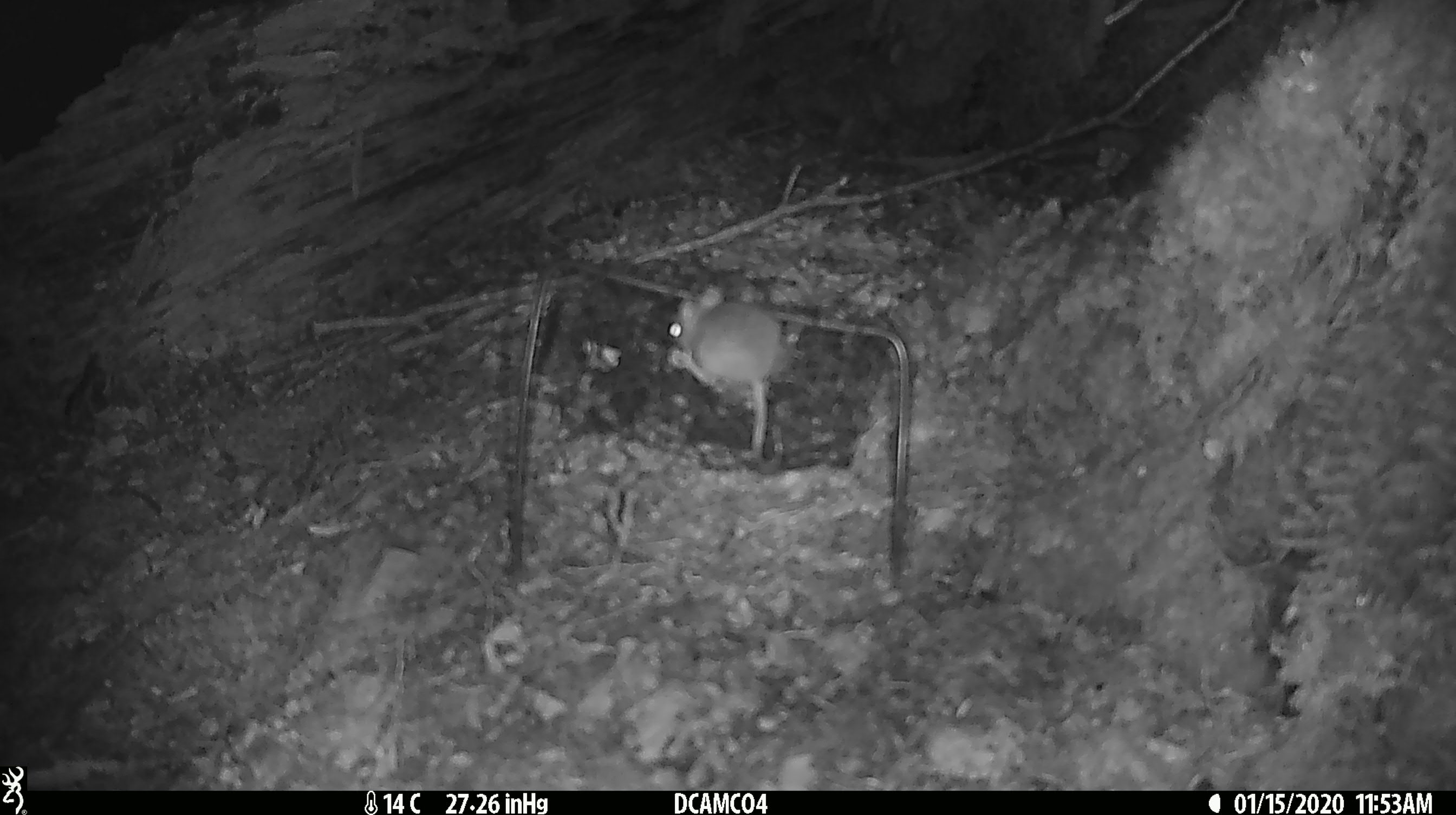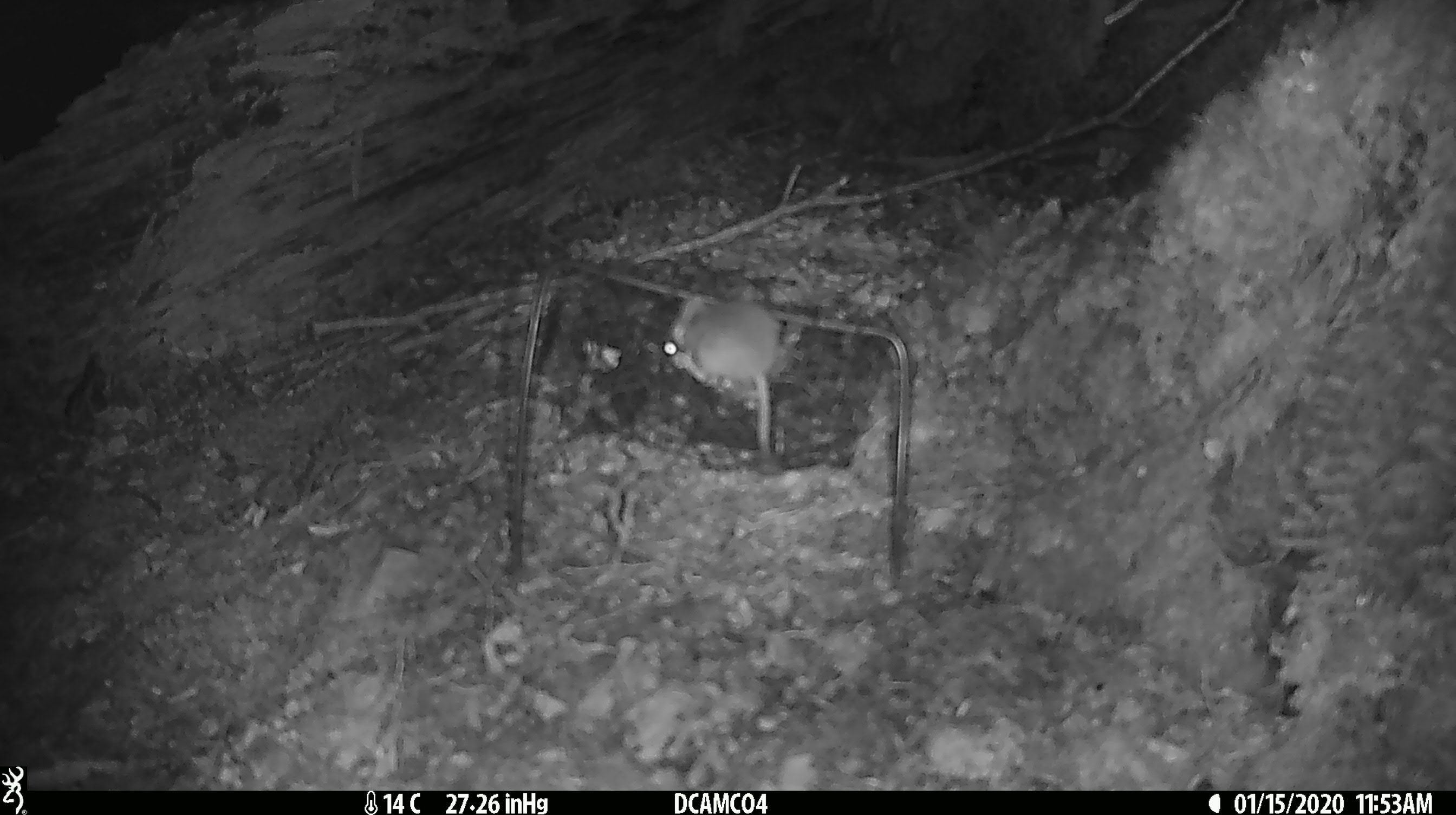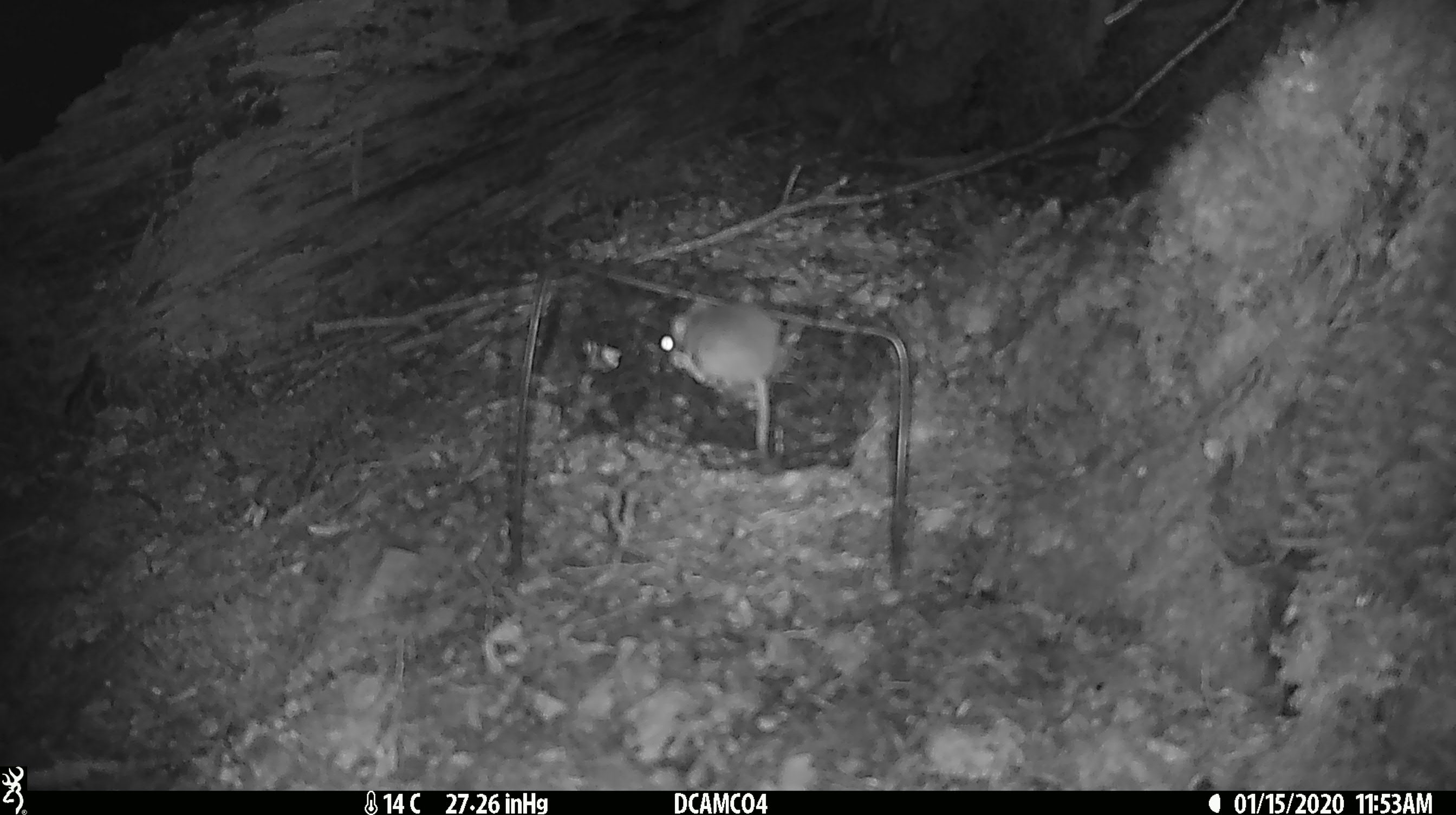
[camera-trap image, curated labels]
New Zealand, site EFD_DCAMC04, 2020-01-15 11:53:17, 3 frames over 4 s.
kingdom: Animalia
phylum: Chordata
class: Mammalia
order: Rodentia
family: Muridae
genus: Mus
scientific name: Mus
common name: mouse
Mouse (Mus).